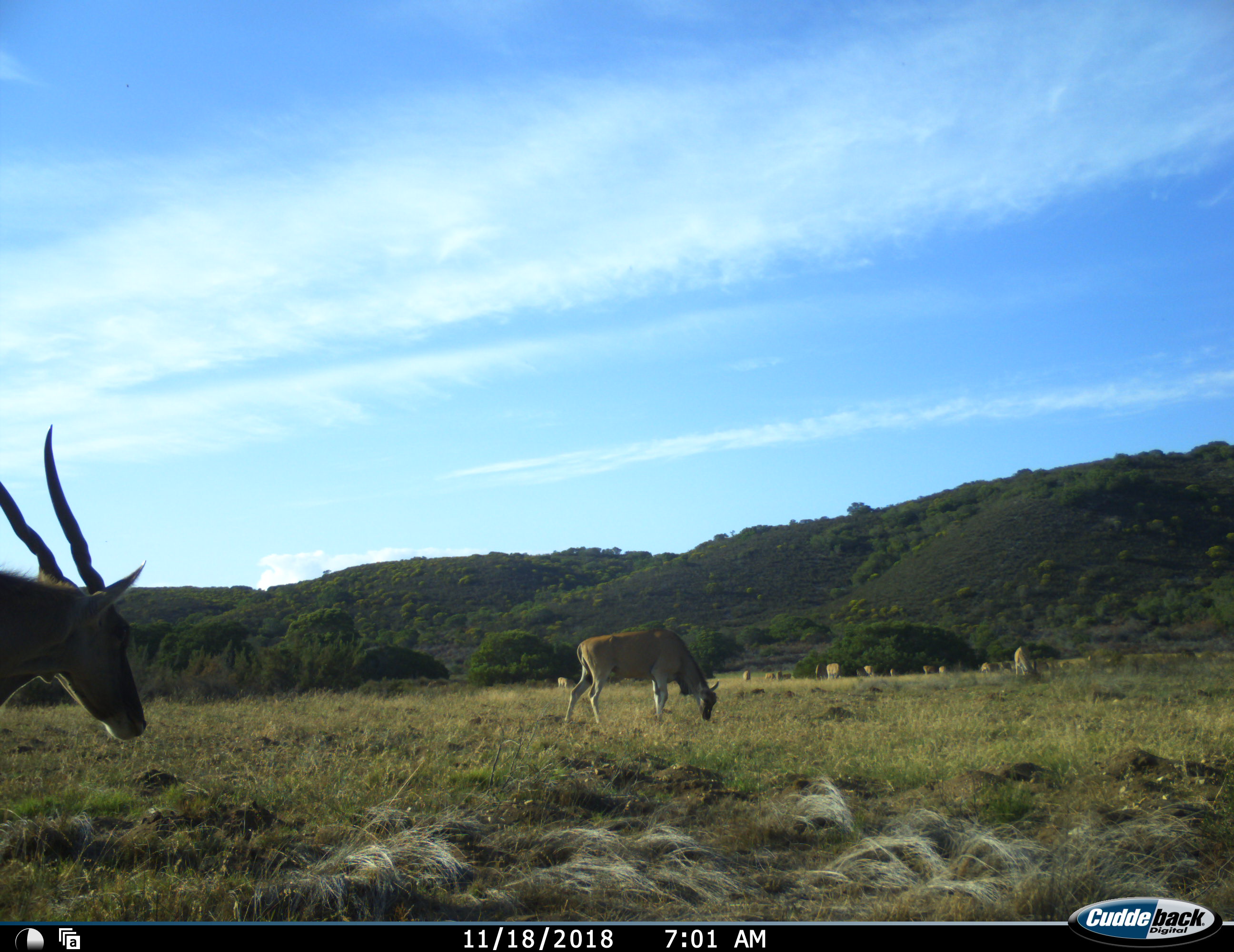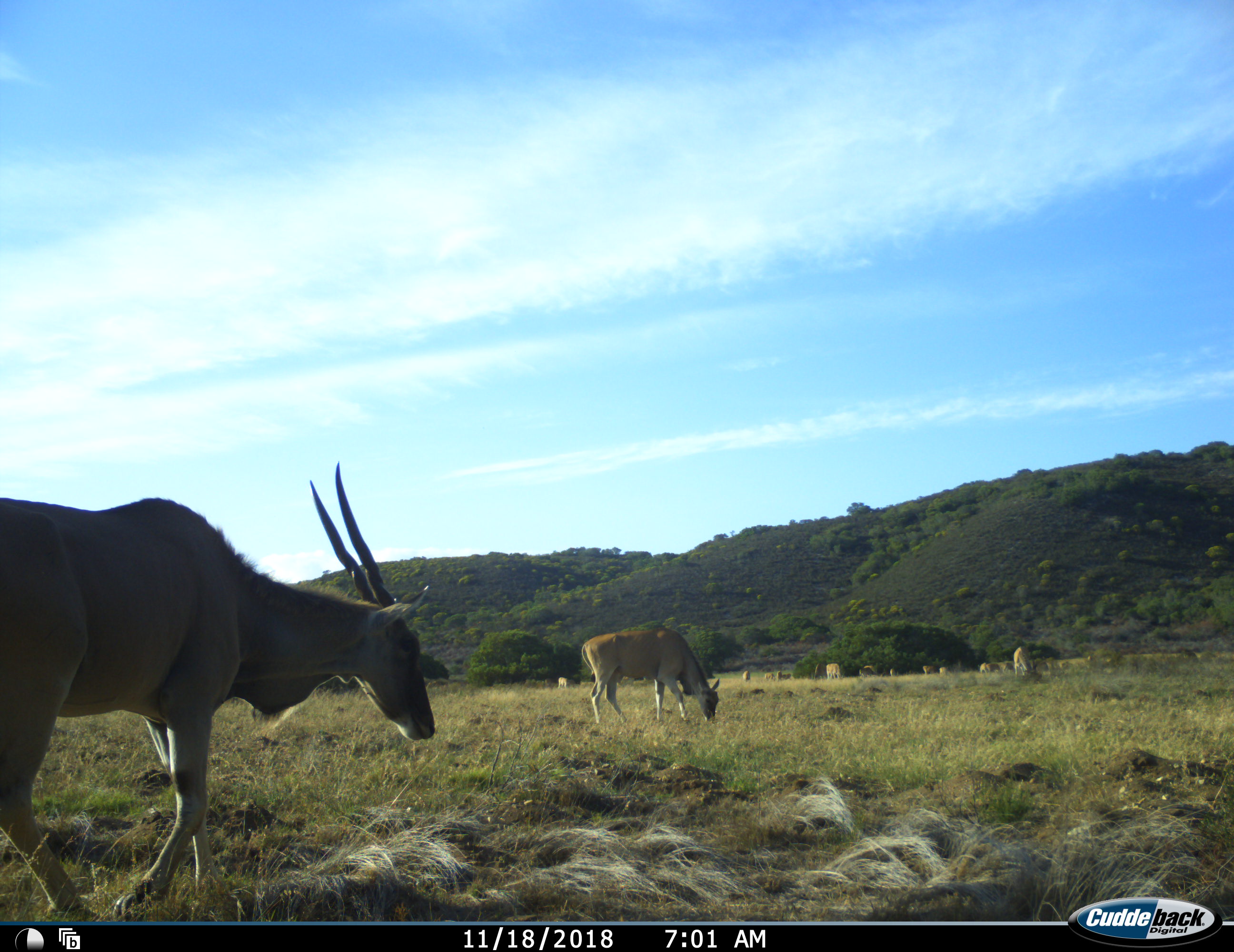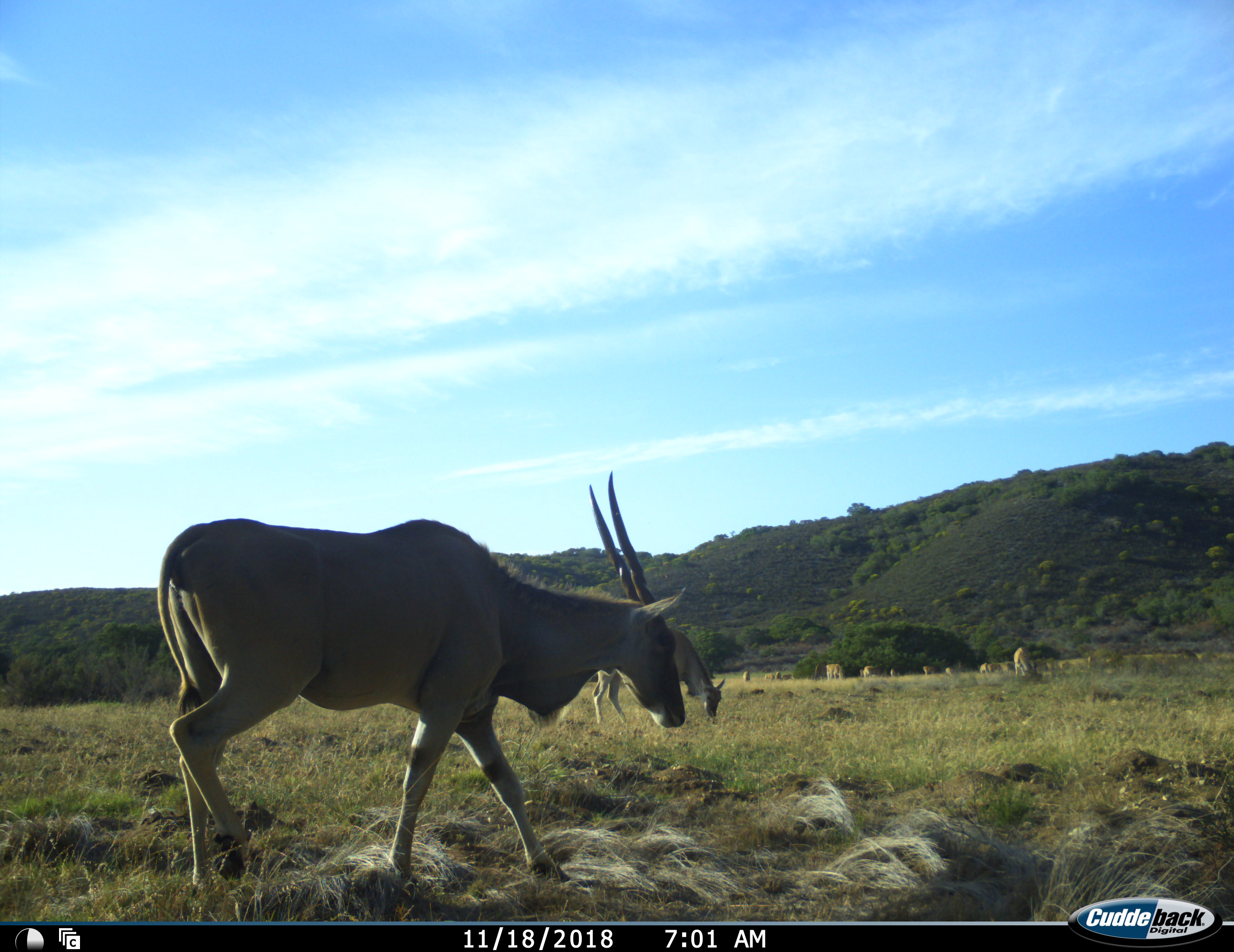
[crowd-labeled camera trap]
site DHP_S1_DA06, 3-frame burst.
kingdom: Animalia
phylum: Chordata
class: Mammalia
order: Artiodactyla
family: Bovidae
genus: Tragelaphus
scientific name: Tragelaphus oryx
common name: eland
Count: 11-50.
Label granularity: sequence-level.